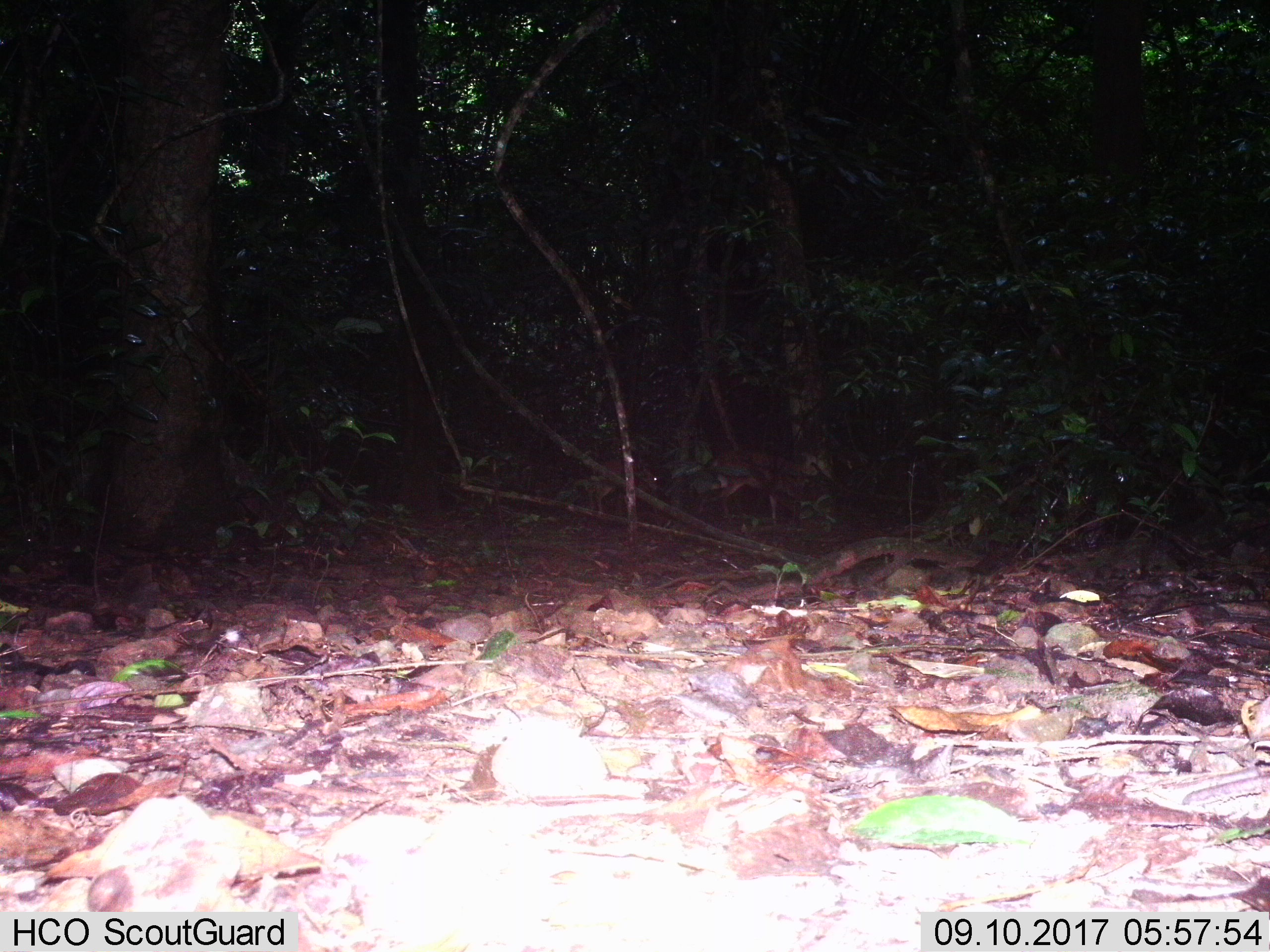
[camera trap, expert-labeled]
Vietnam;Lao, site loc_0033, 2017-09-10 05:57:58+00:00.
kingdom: Animalia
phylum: Chordata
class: Mammalia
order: Artiodactyla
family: Cervidae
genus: Muntiacus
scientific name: Muntiacus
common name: muntjacs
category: unidentified muntjac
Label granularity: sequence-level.